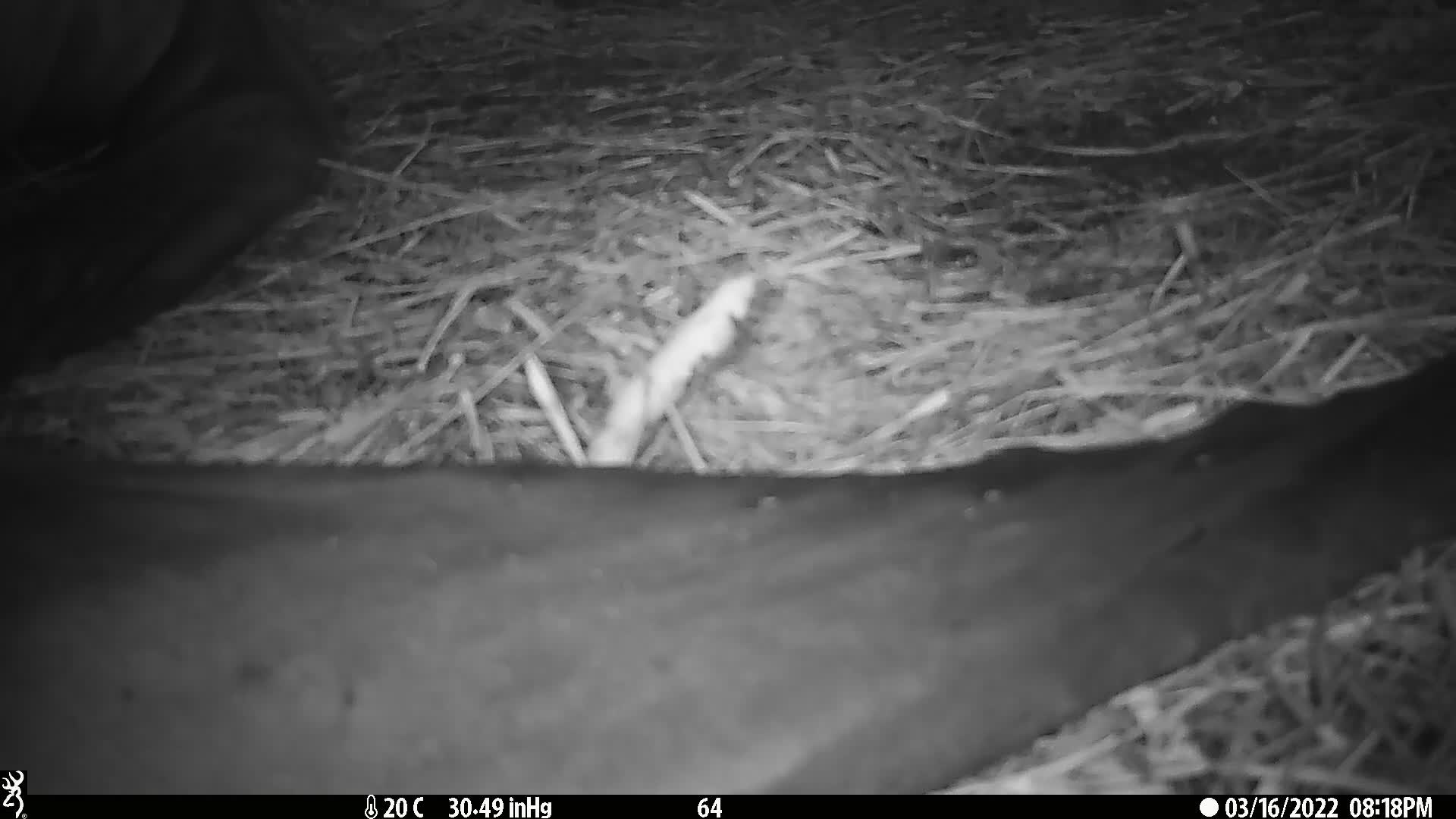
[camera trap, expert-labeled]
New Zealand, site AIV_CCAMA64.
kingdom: Animalia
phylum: Chordata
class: Mammalia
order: Carnivora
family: Otariidae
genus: Phocarctos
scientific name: Phocarctos hookeri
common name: new zealand sea lion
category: sealion